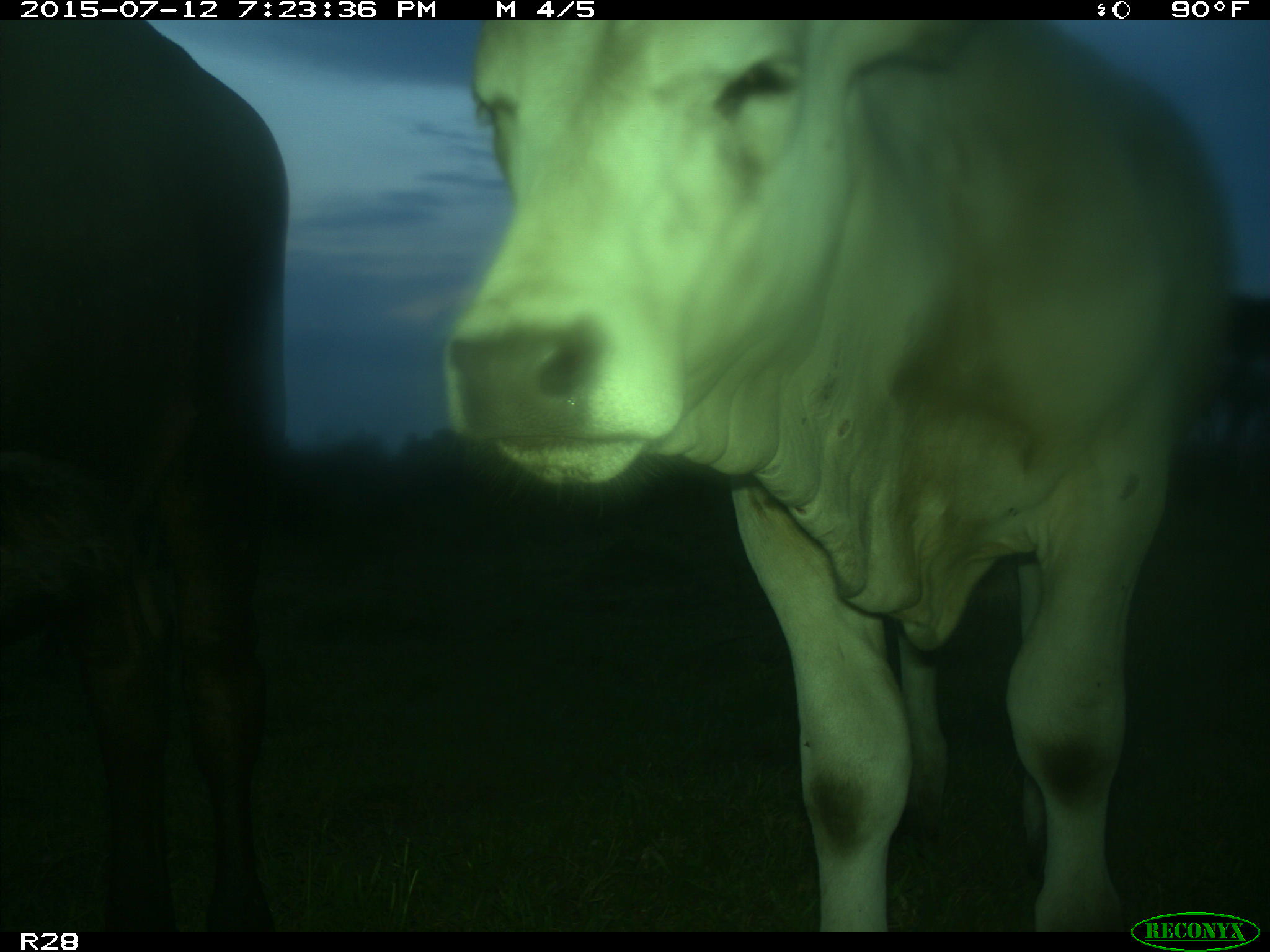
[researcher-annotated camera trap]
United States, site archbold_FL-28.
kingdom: Animalia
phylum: Chordata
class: Mammalia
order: Artiodactyla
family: Bovidae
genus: Bos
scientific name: Bos taurus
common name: domestic cow